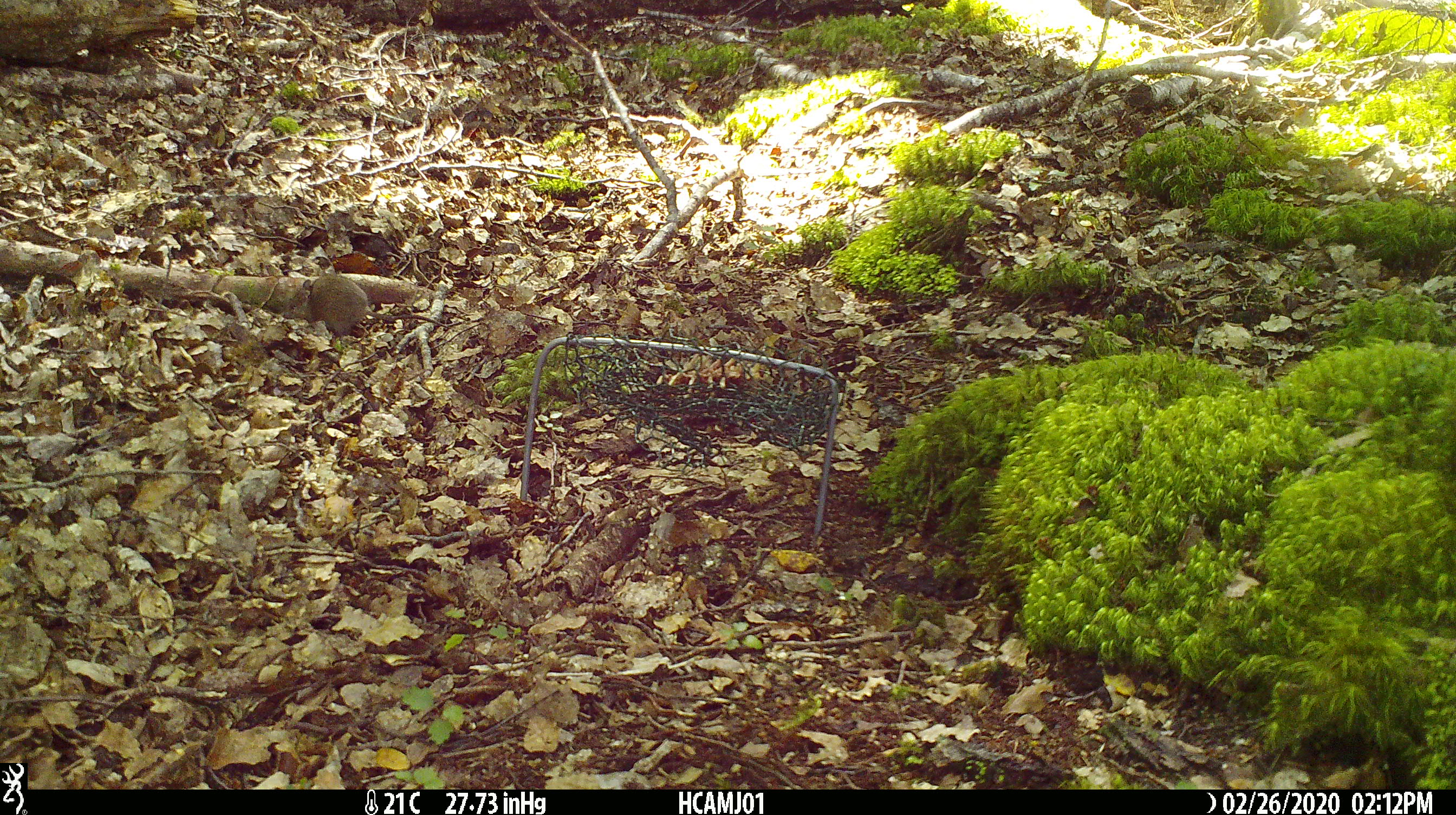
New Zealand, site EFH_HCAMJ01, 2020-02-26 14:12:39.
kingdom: Animalia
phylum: Chordata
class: Mammalia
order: Rodentia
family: Muridae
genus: Mus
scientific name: Mus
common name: mouse